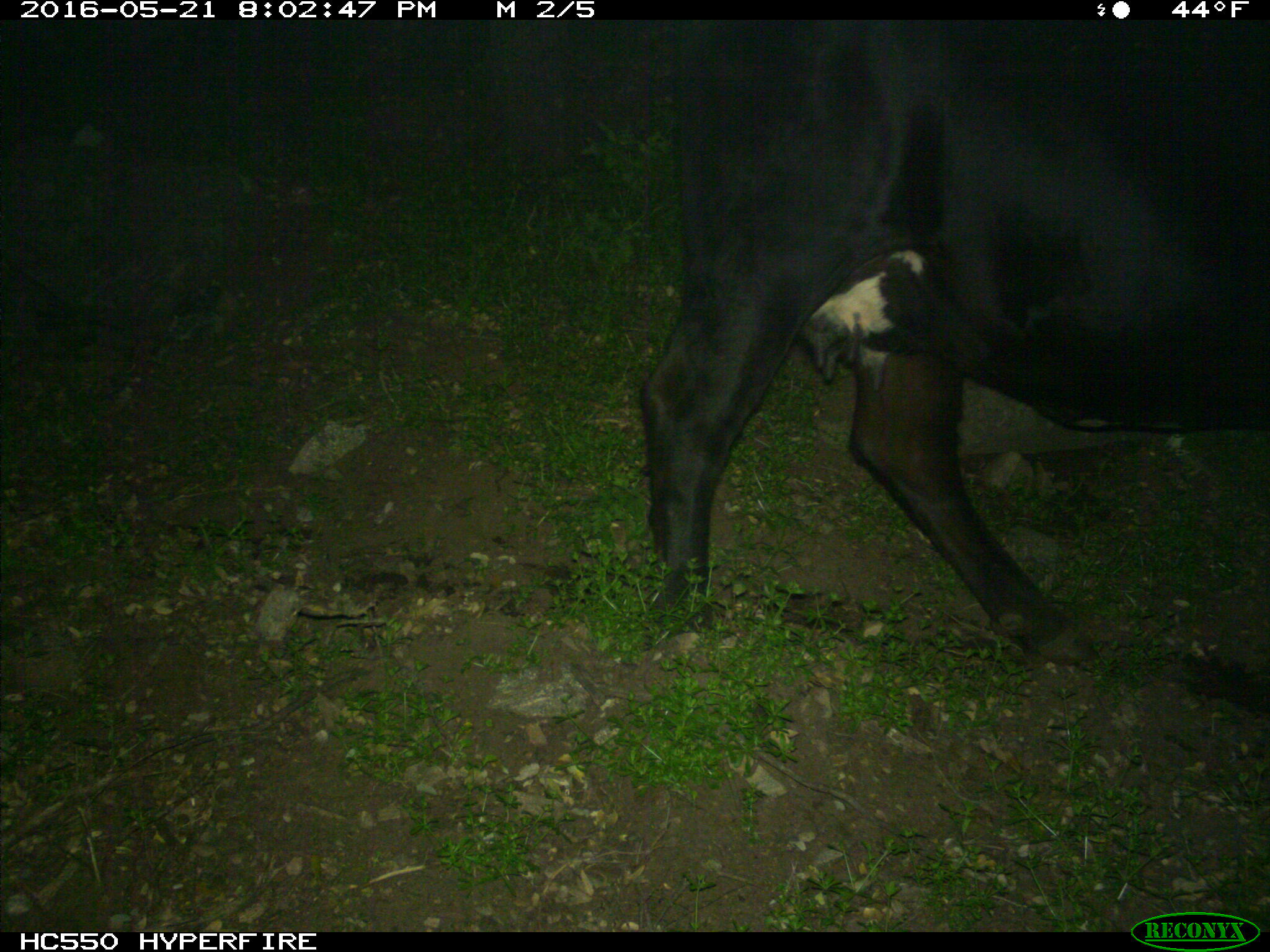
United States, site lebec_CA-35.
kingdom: Animalia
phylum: Chordata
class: Mammalia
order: Artiodactyla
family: Bovidae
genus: Bos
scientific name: Bos taurus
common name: domestic cow